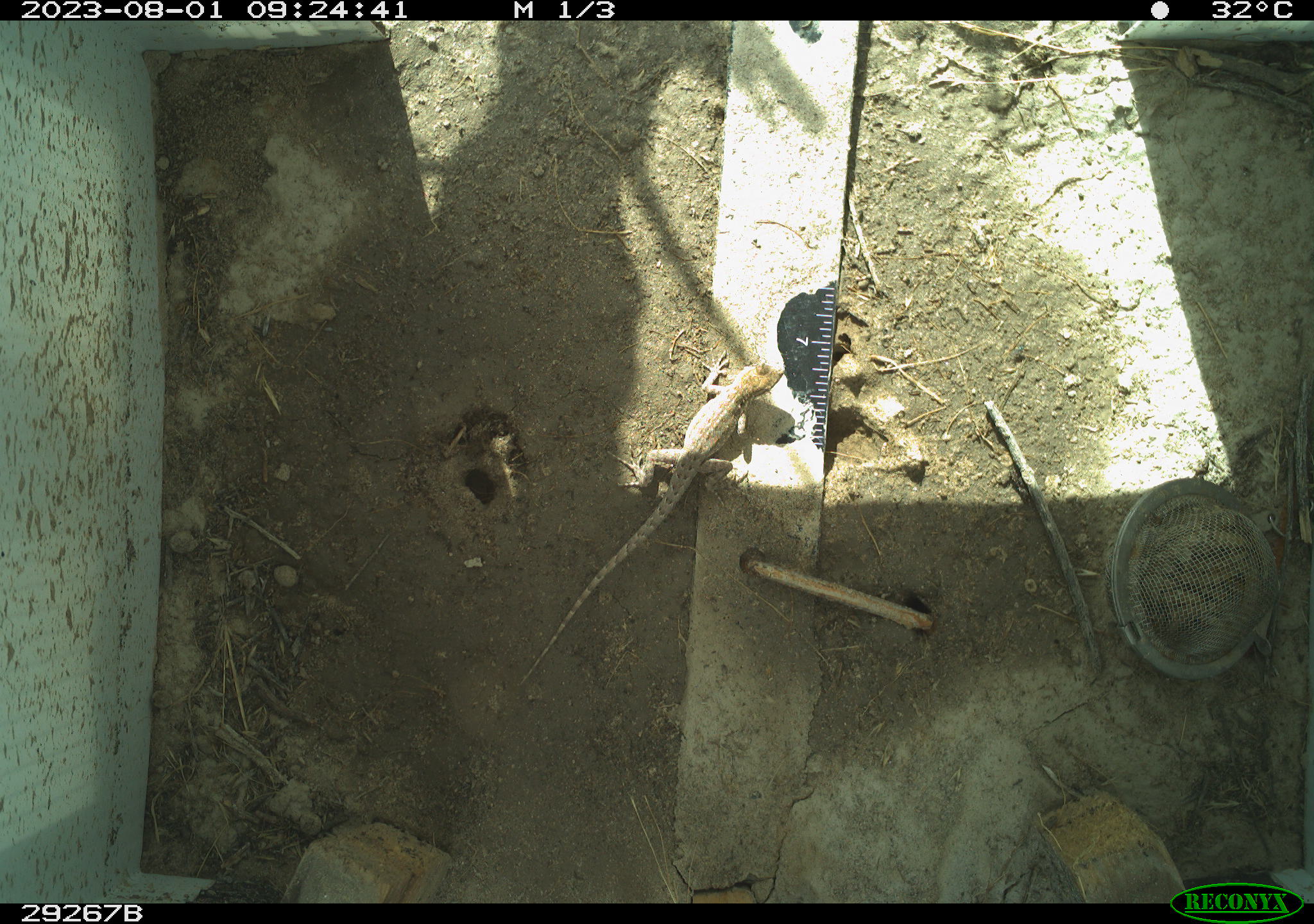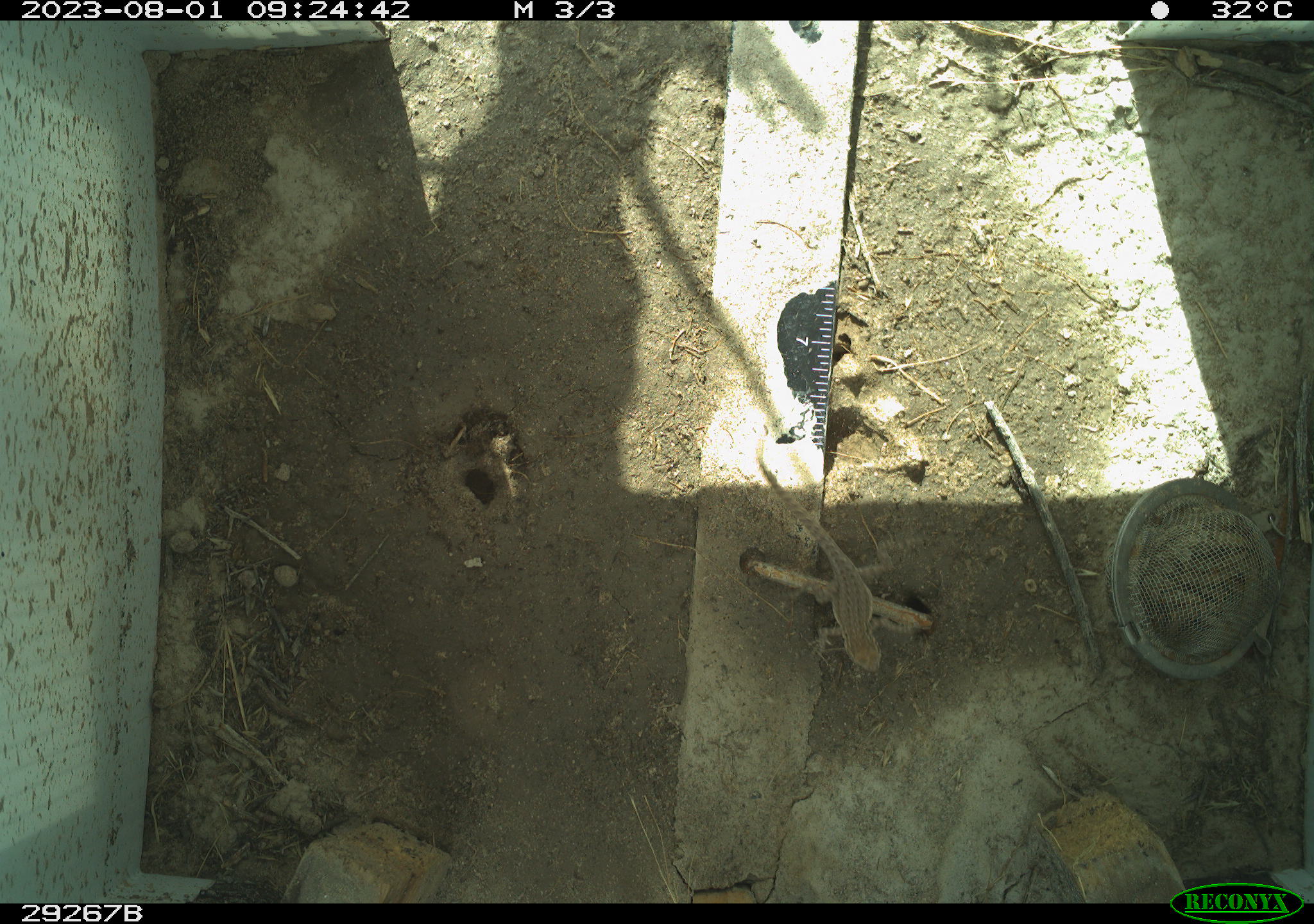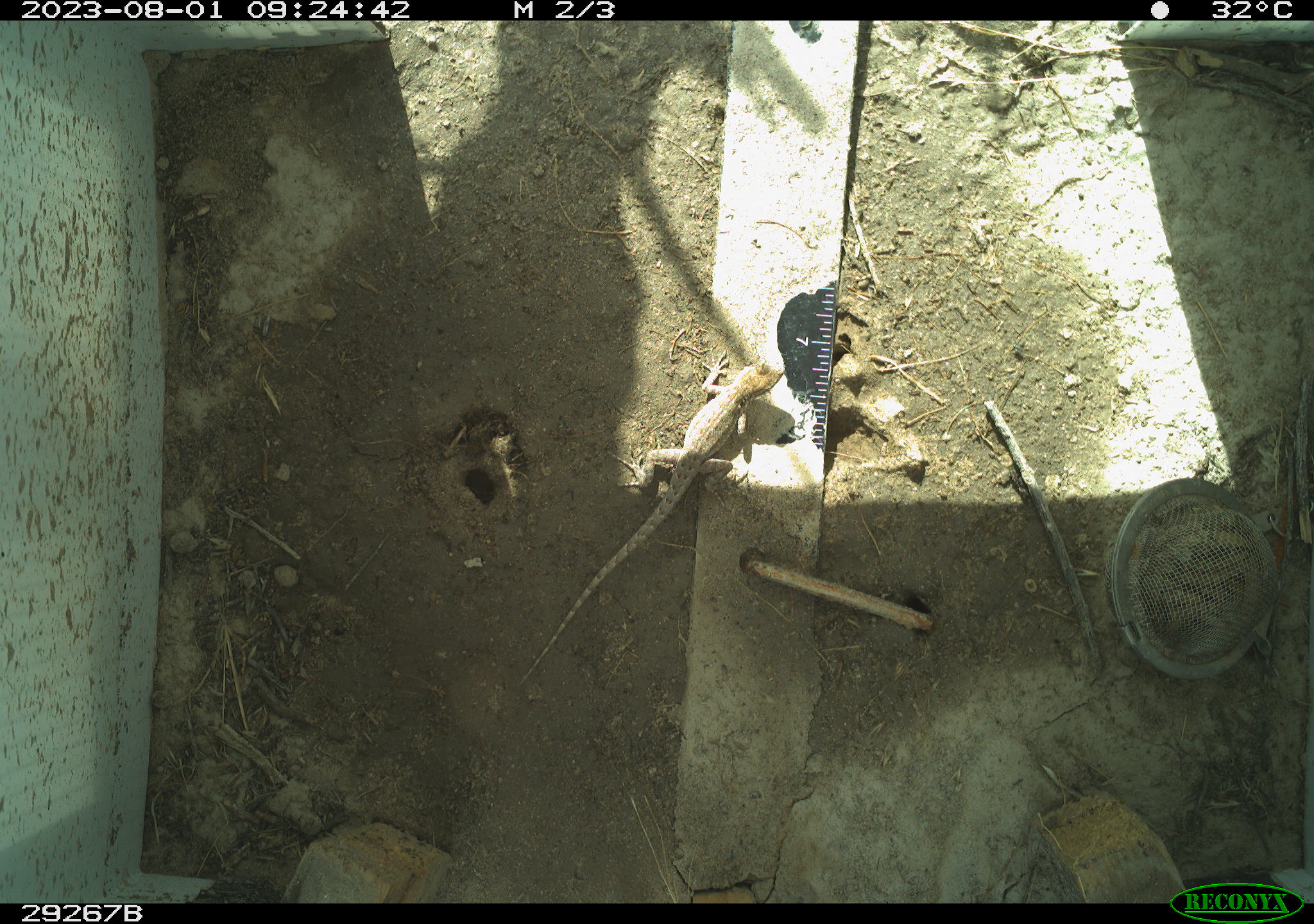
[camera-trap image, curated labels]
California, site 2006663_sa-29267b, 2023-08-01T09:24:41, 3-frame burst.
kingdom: Animalia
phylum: Chordata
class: Reptilia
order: Squamata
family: Phrynosomatidae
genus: Sceloporus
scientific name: Sceloporus graciosus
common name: common sagebrush lizard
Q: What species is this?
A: Common sagebrush lizard (Sceloporus graciosus).